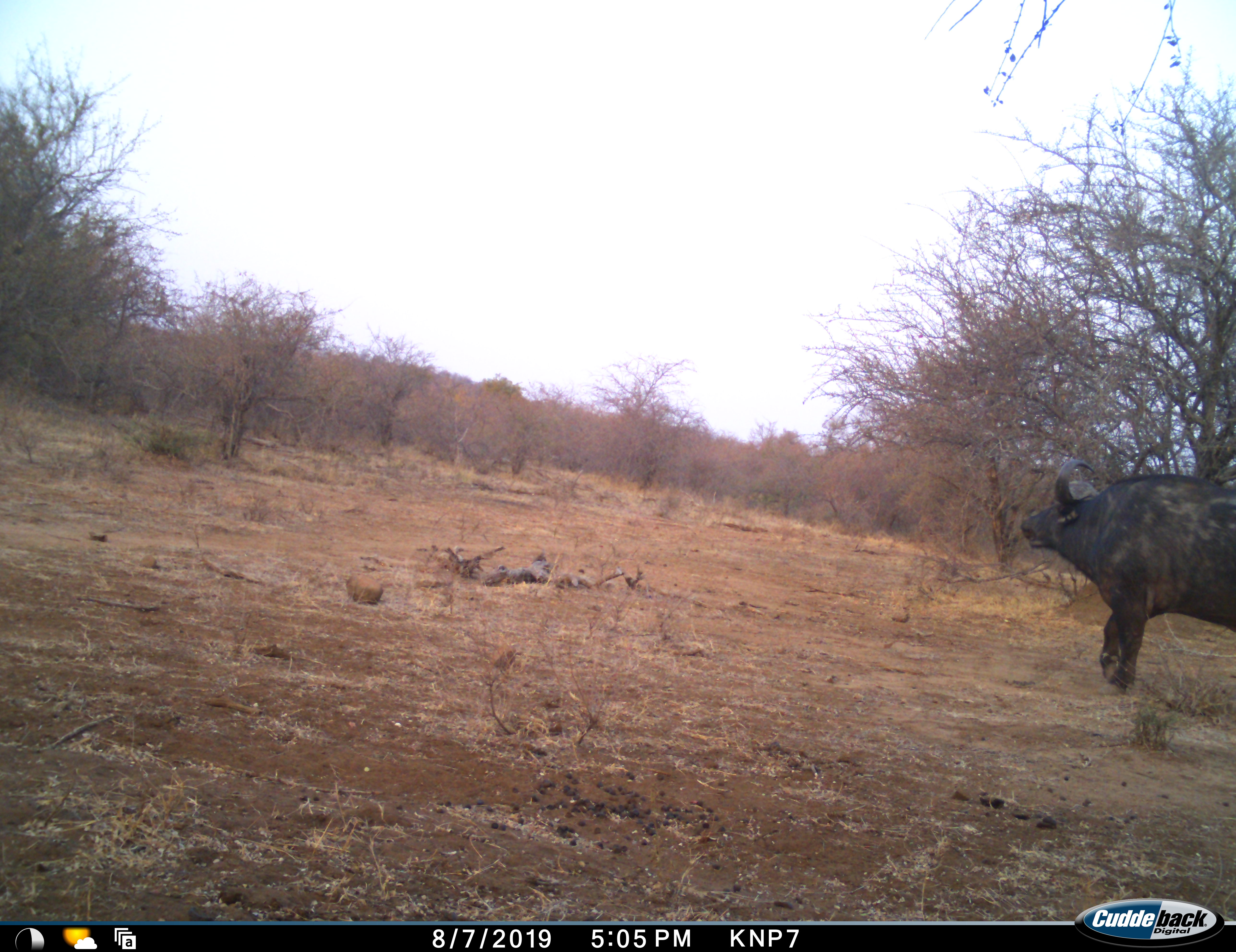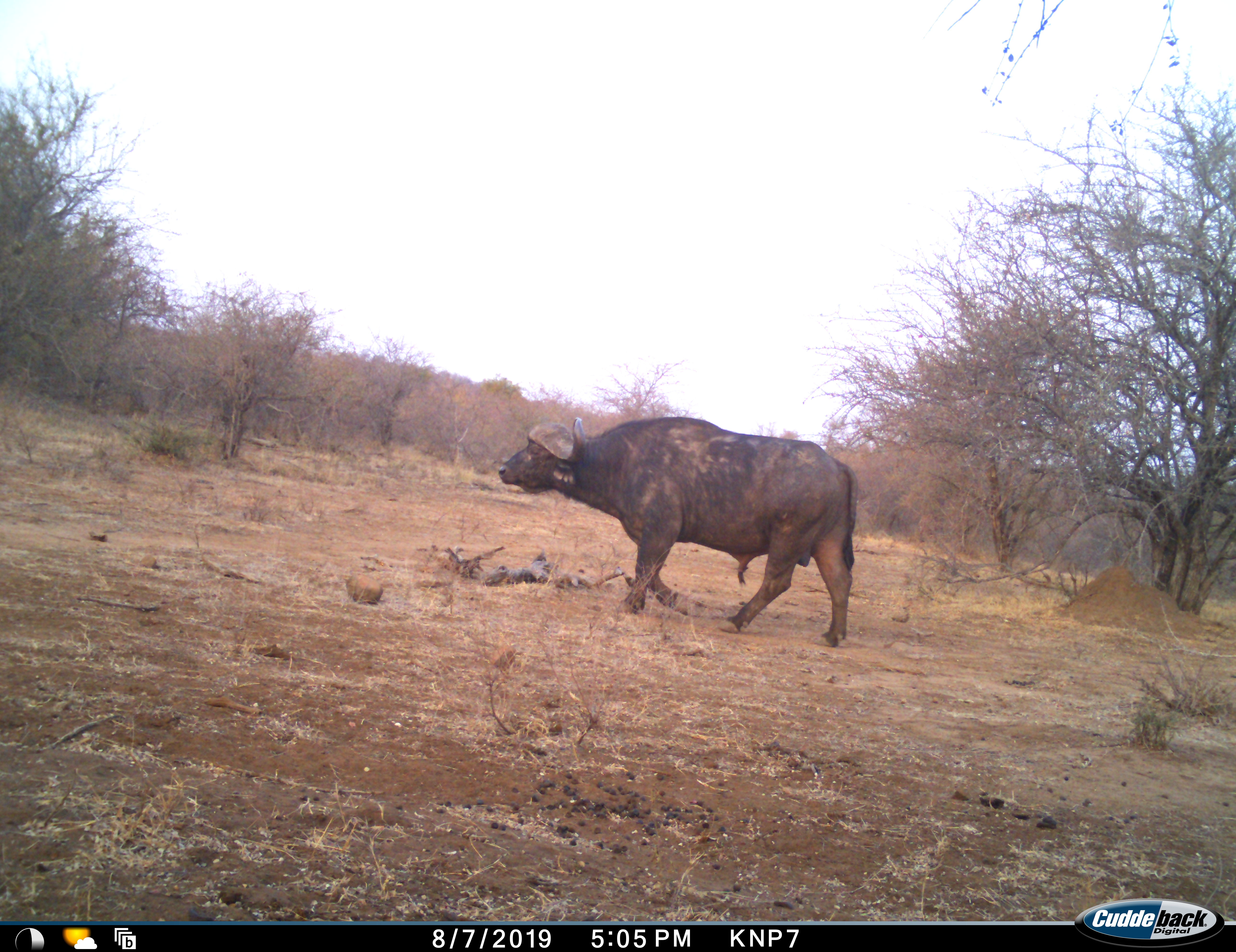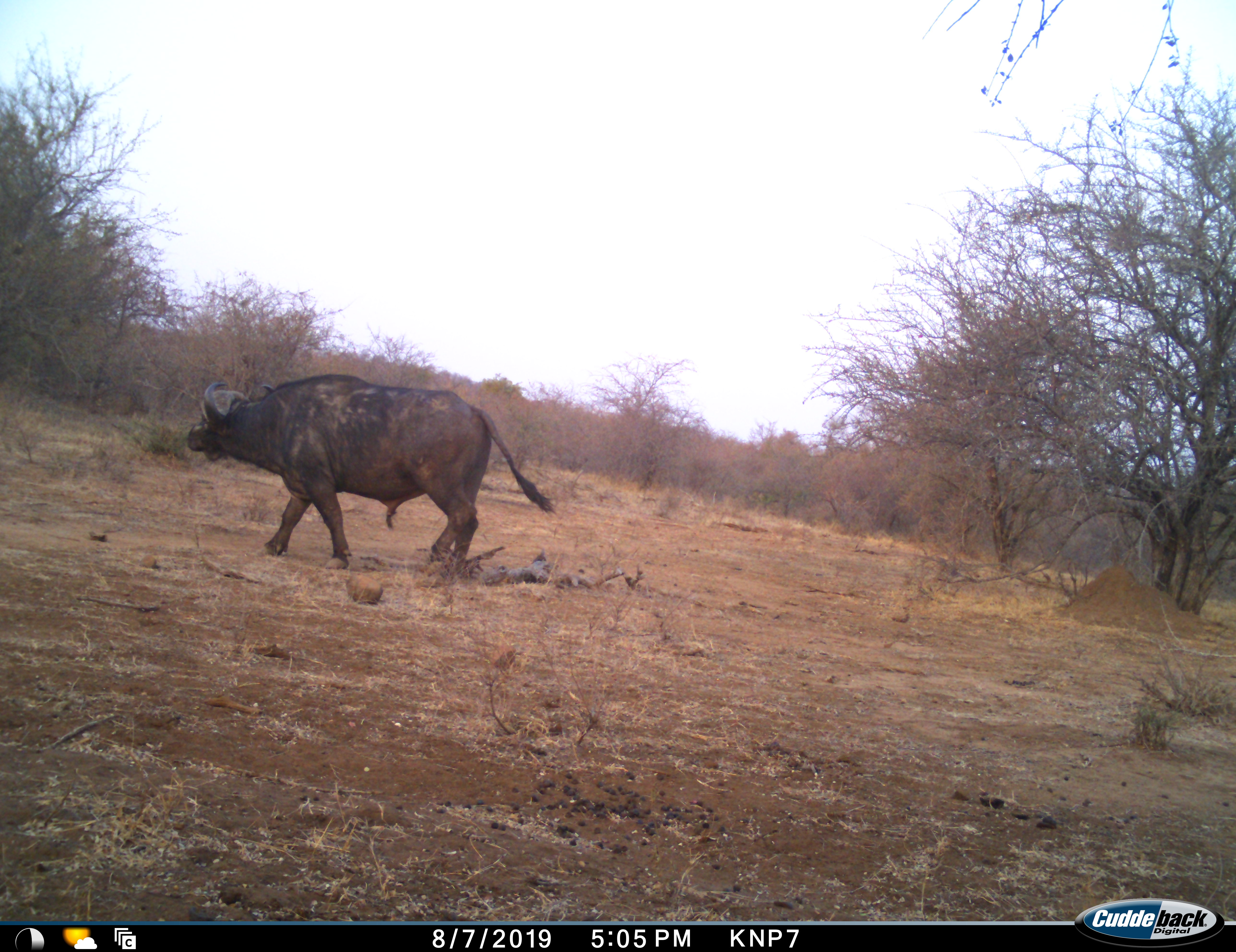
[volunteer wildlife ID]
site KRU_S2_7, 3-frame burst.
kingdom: Animalia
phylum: Chordata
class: Mammalia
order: Artiodactyla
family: Bovidae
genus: Syncerus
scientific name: Syncerus caffer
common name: african buffalo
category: buffalo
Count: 1.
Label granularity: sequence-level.